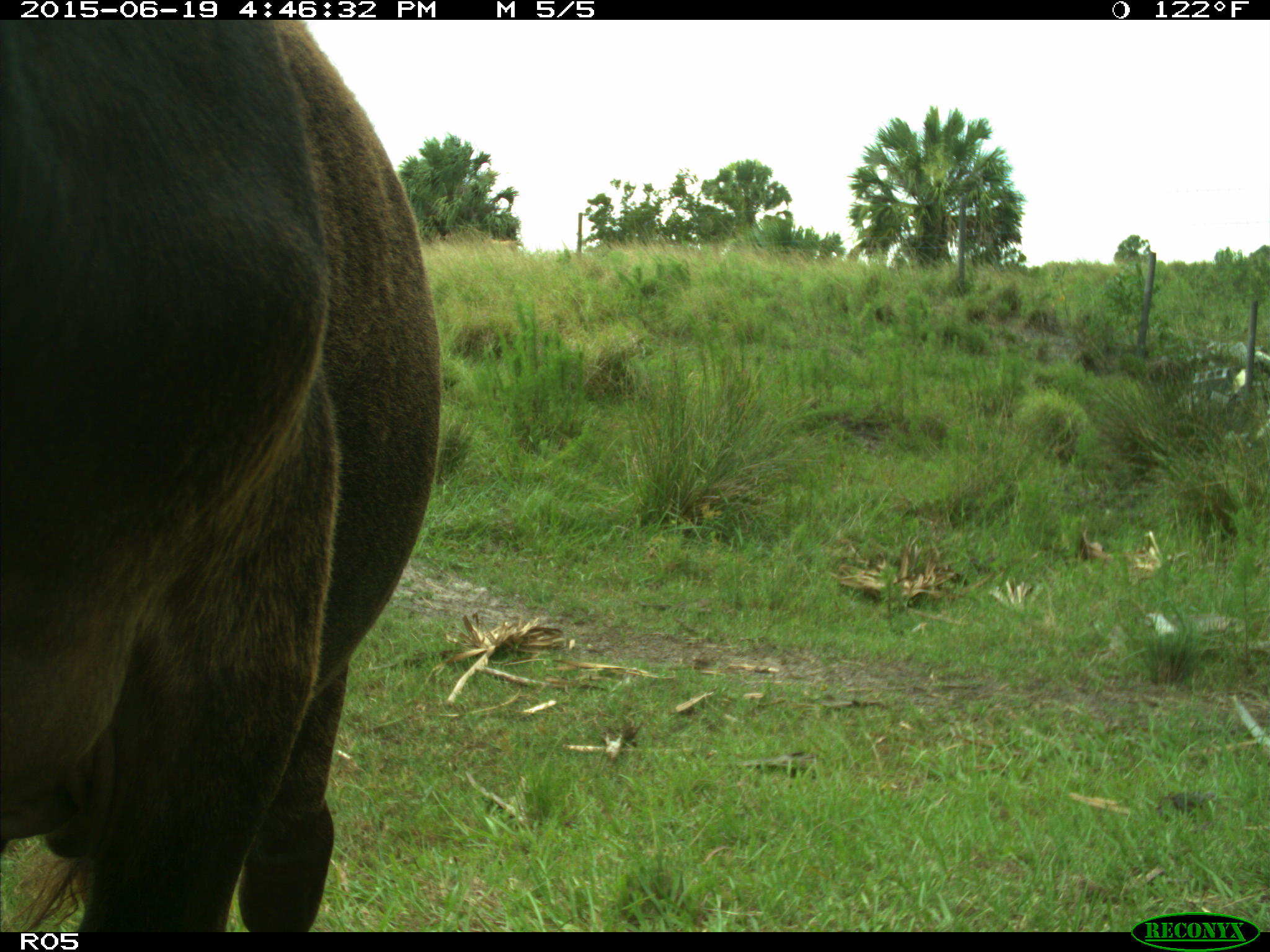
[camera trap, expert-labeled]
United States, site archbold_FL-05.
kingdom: Animalia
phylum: Chordata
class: Mammalia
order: Artiodactyla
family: Bovidae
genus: Bos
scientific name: Bos taurus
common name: domestic cow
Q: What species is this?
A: Bos taurus (domestic cow).